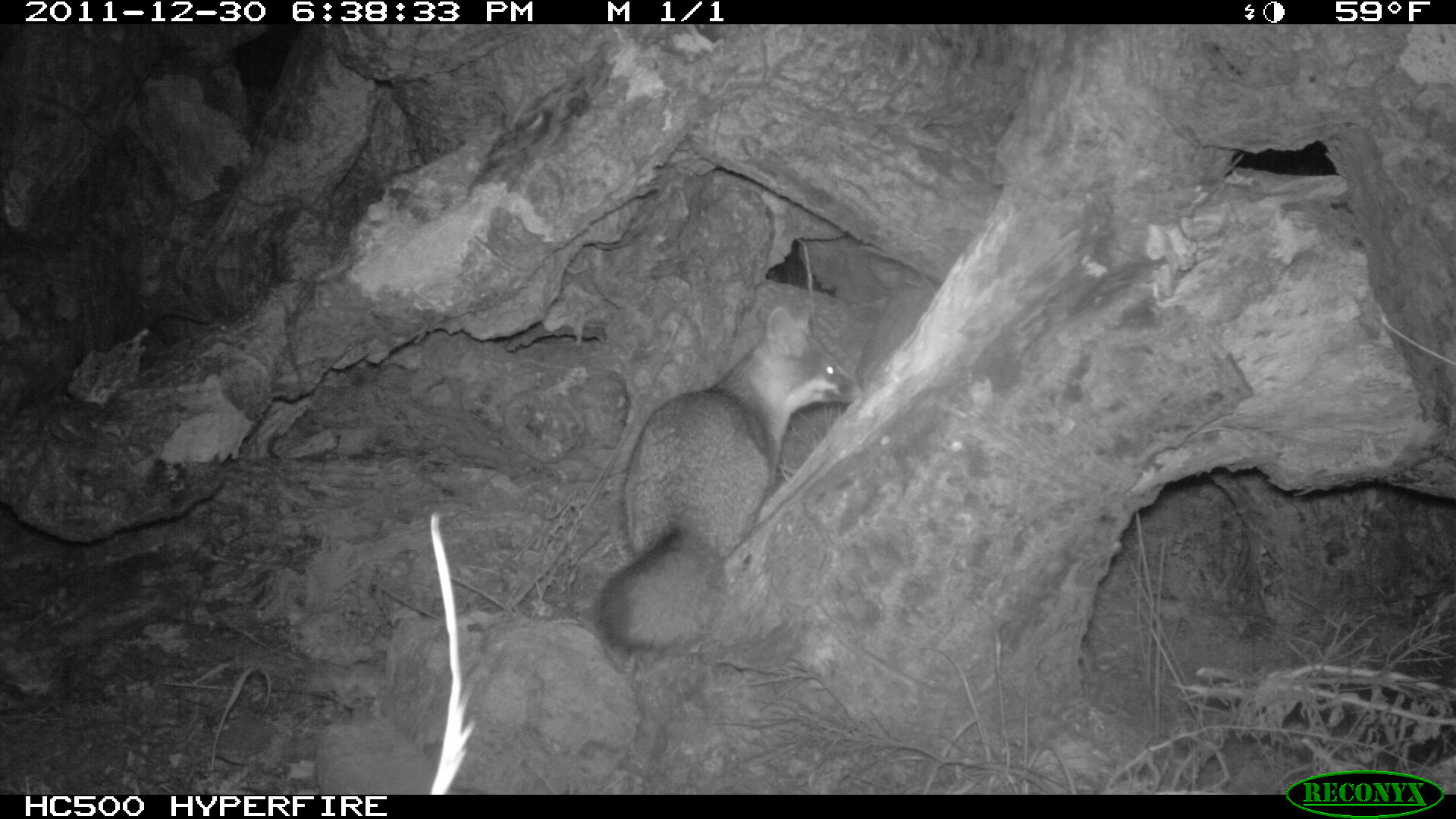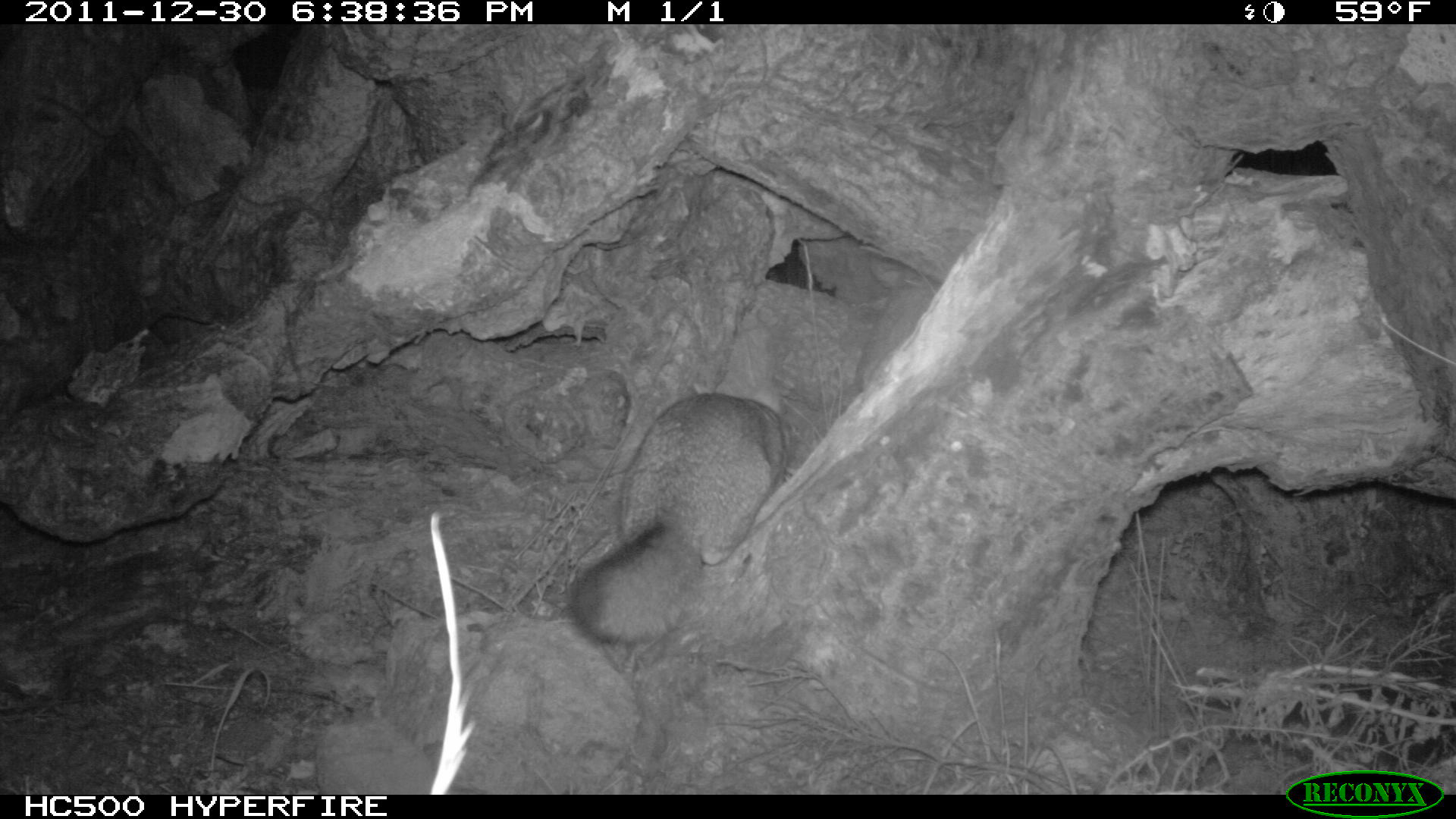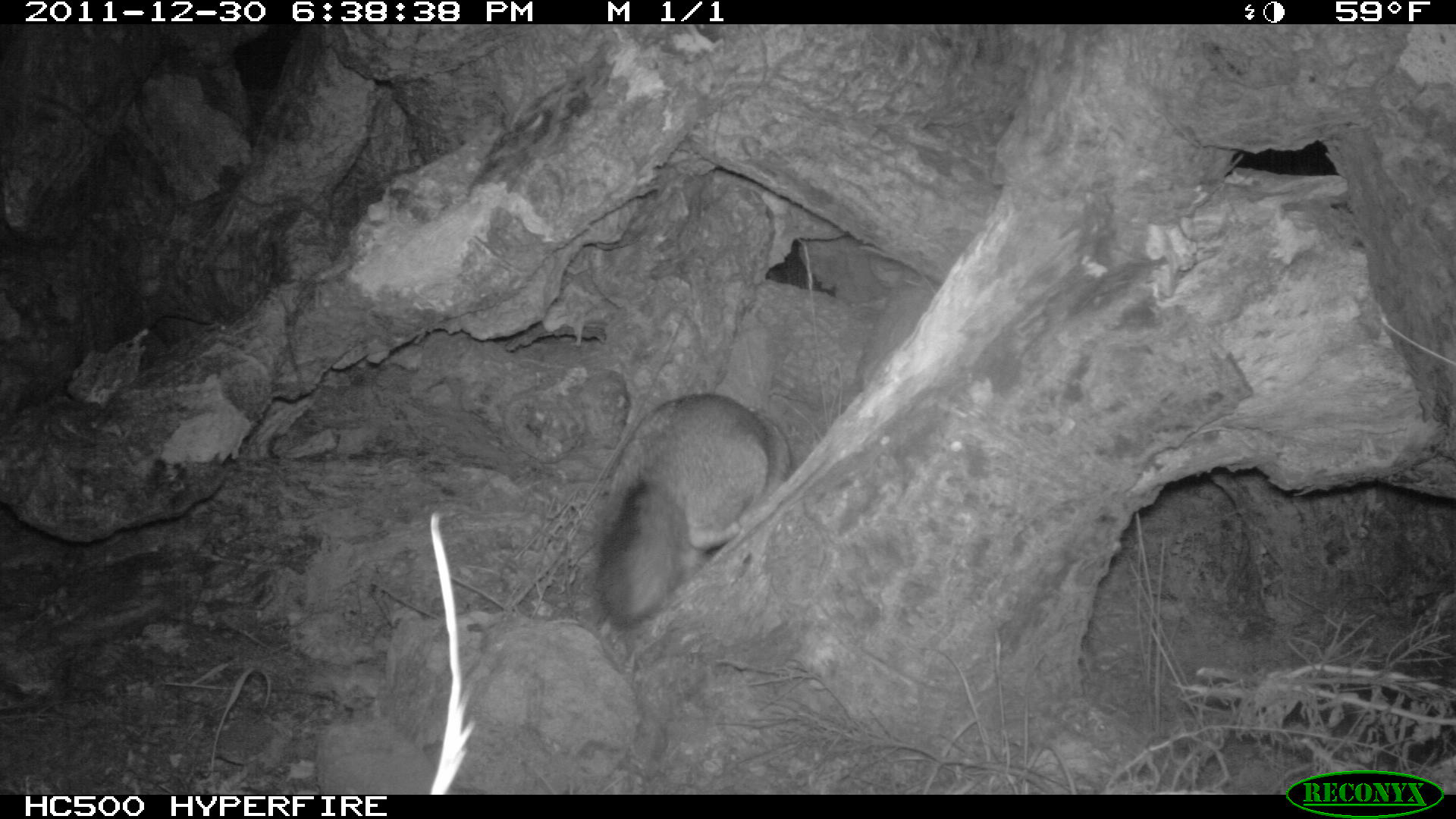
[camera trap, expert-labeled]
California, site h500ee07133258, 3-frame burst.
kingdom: Animalia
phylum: Chordata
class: Mammalia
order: Carnivora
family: Canidae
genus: Urocyon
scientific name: Urocyon littoralis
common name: island fox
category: fox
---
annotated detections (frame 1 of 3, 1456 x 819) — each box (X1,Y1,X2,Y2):
fox: (595,303,859,651)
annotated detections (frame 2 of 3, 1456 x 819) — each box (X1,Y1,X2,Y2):
fox: (565,388,797,644)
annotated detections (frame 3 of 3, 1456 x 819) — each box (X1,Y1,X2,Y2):
fox: (593,392,791,631)